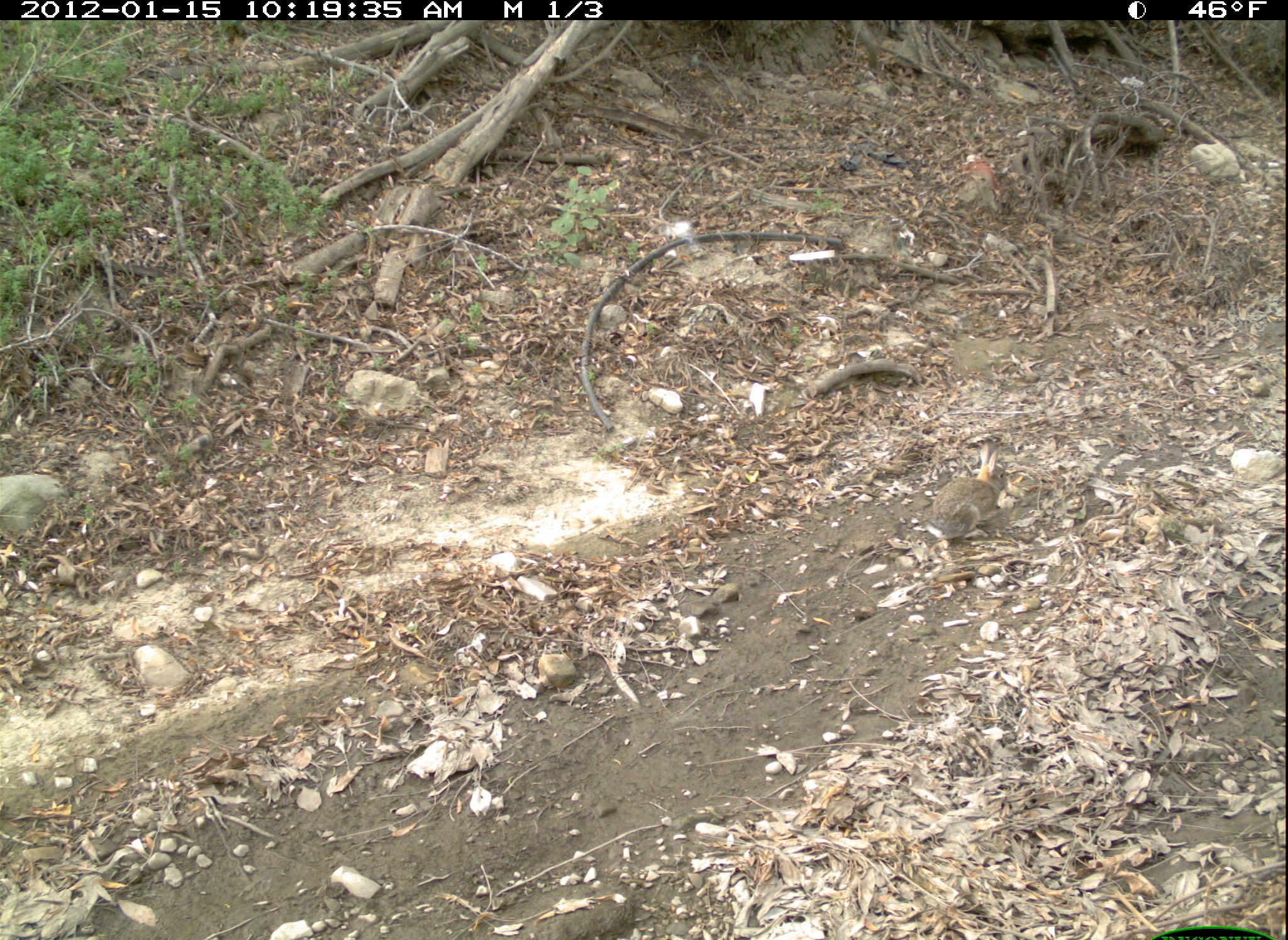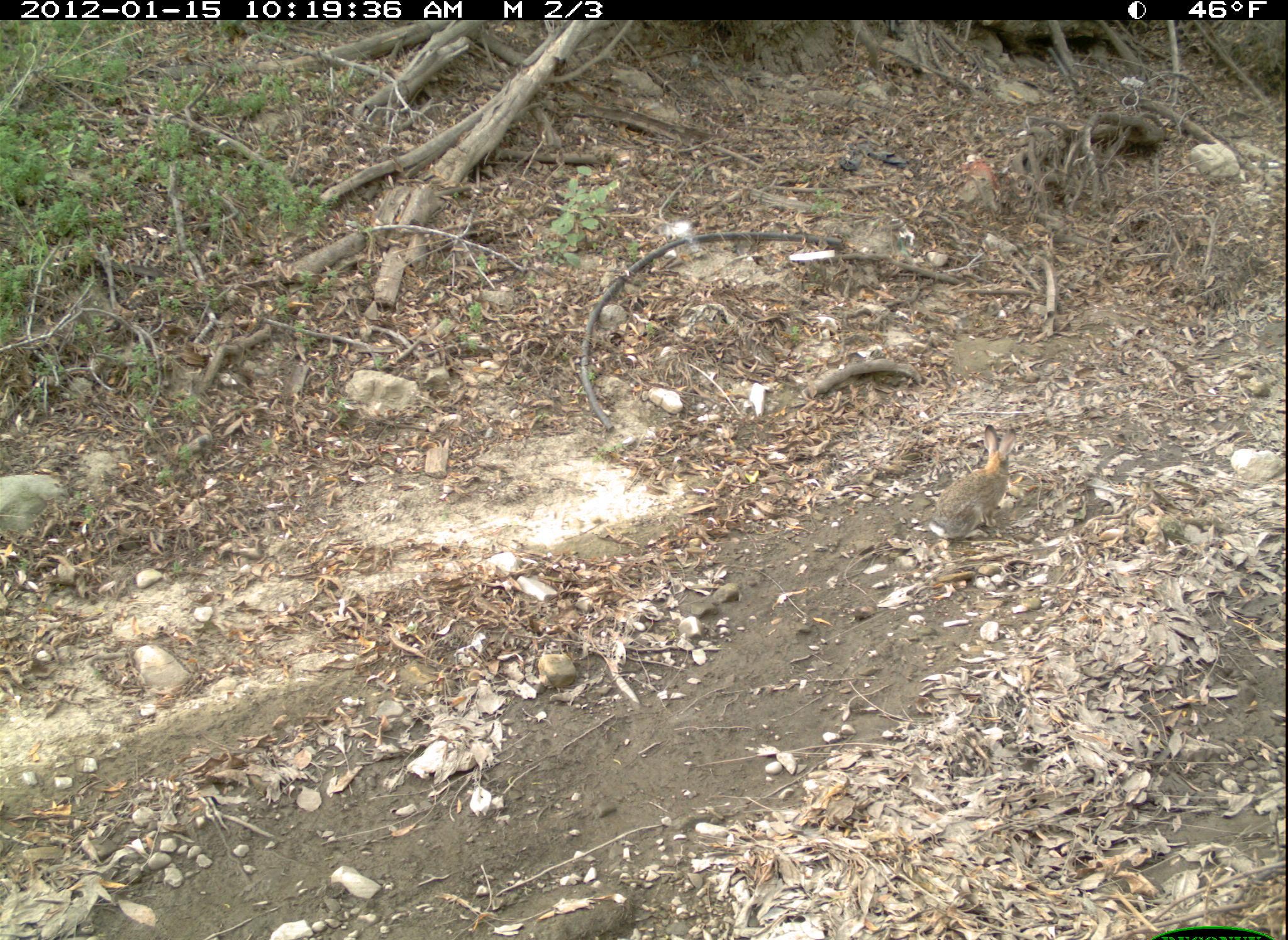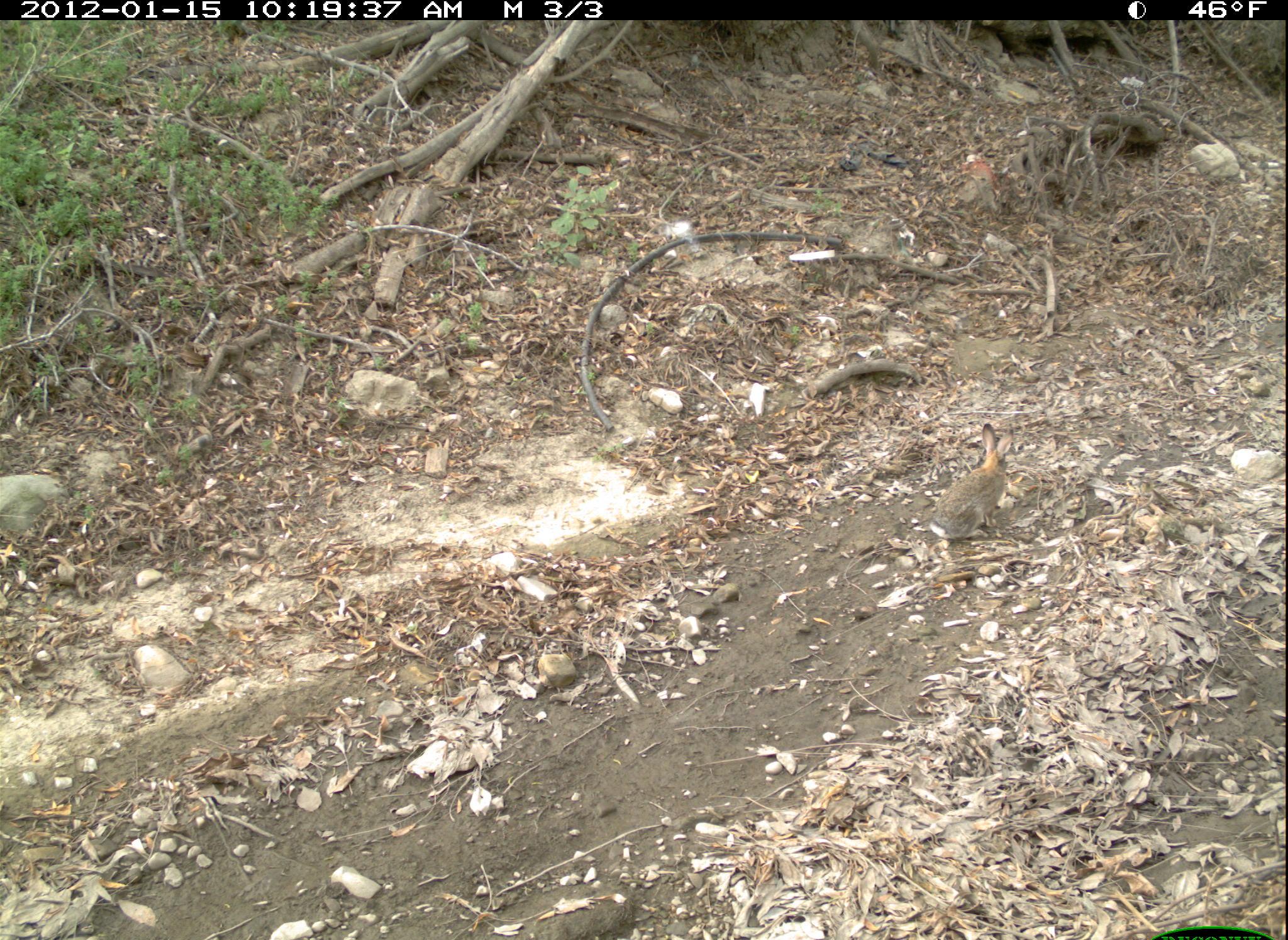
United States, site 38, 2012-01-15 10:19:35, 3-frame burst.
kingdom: Animalia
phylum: Chordata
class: Mammalia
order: Lagomorpha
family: Leporidae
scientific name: Leporidae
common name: rabbits and hares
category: rabbit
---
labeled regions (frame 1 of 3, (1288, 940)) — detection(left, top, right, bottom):
rabbit: detection(924, 433, 1022, 554)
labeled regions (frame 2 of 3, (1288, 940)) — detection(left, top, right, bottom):
rabbit: detection(923, 411, 1034, 552)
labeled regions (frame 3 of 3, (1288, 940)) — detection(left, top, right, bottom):
rabbit: detection(927, 425, 1022, 546)